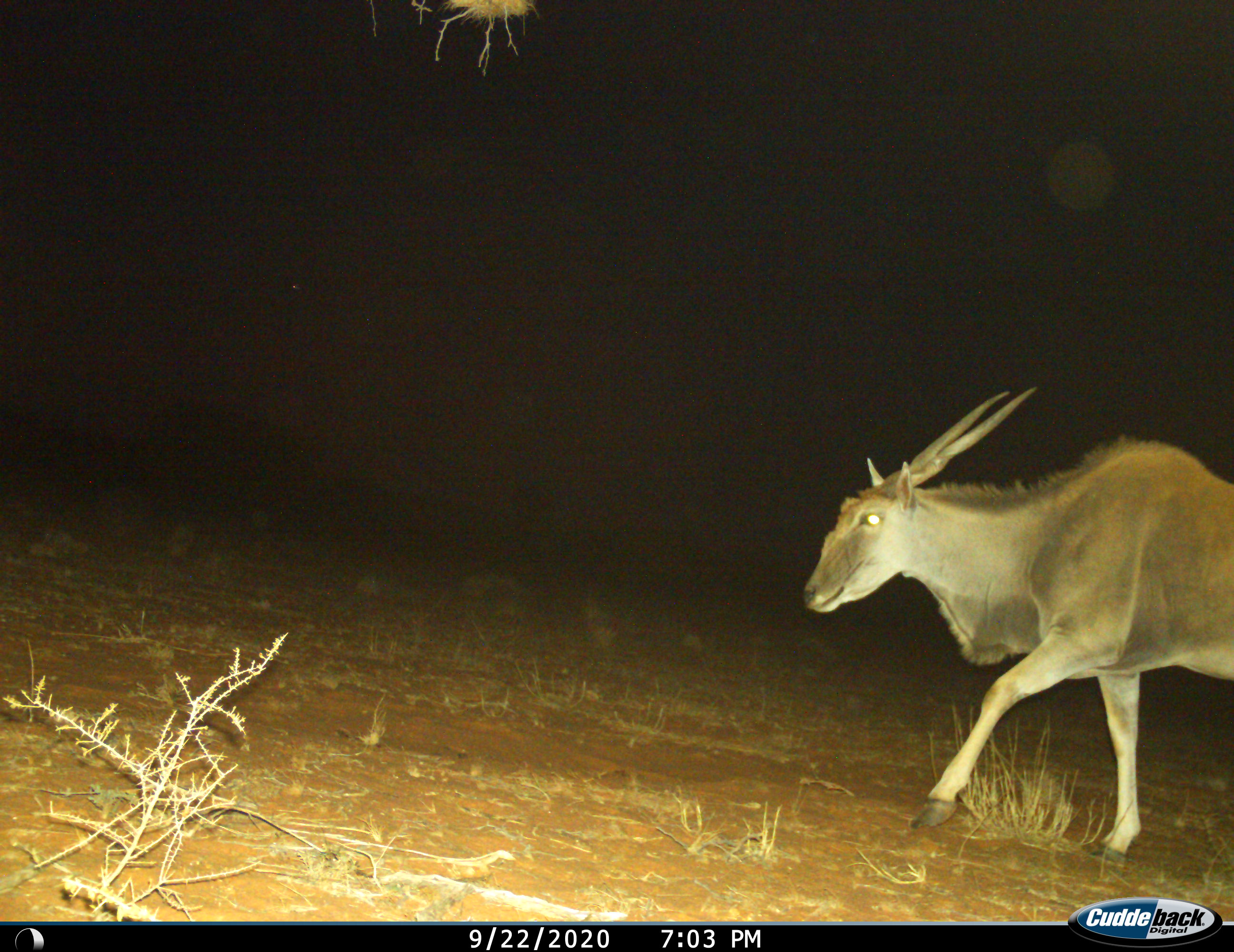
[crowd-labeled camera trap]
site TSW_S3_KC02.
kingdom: Animalia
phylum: Chordata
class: Mammalia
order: Artiodactyla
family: Bovidae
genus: Tragelaphus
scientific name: Tragelaphus oryx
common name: eland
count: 1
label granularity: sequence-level